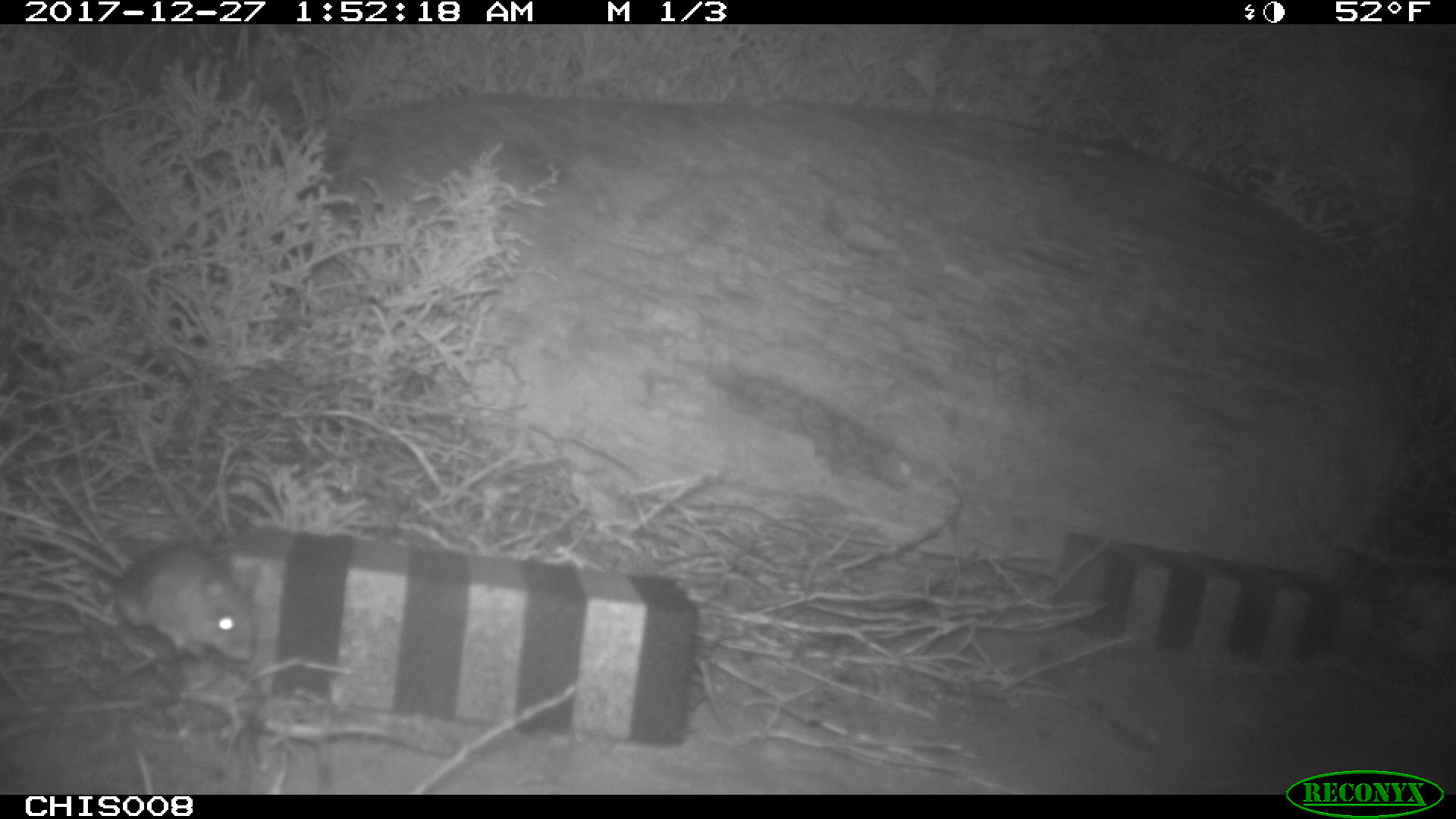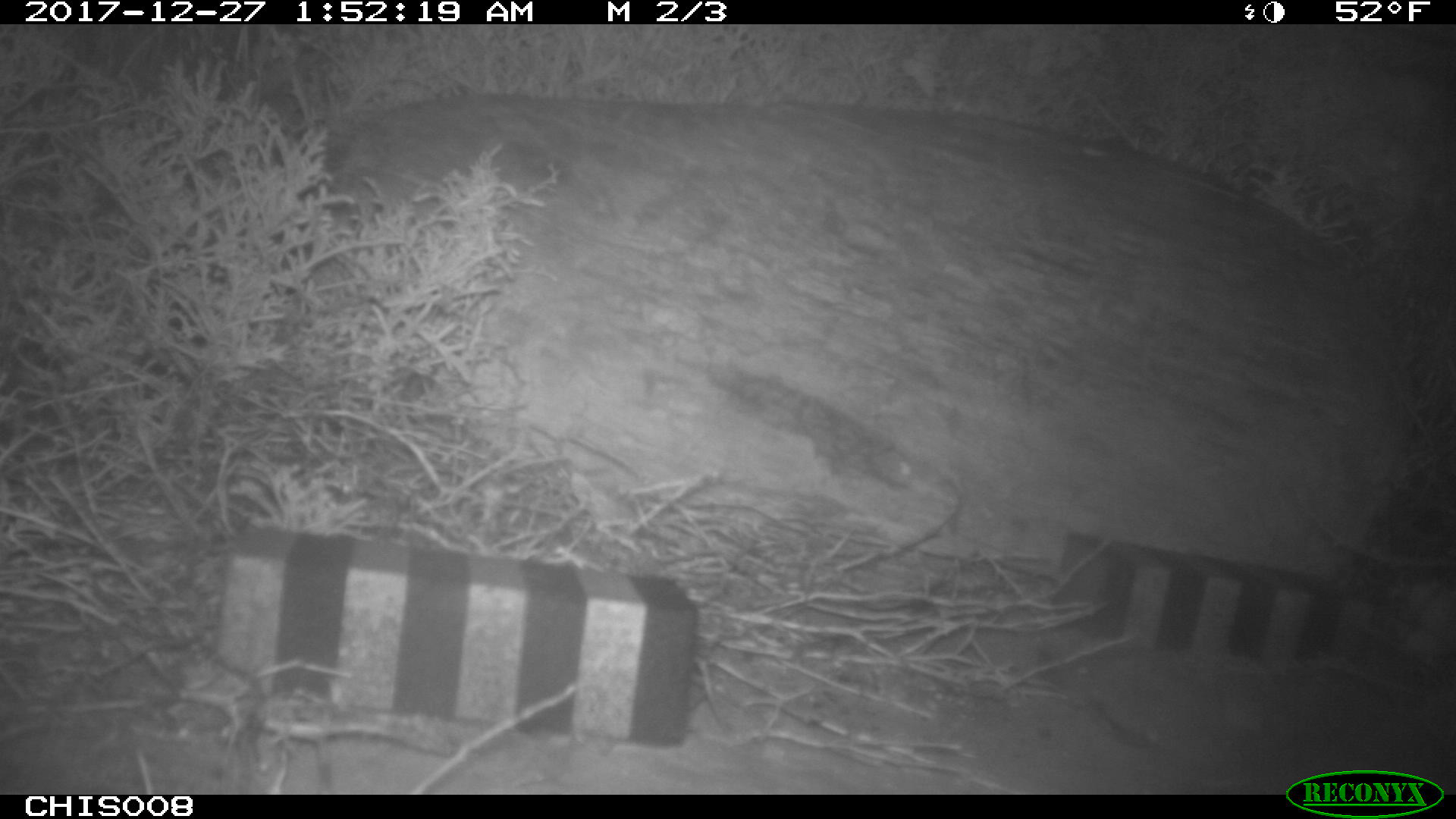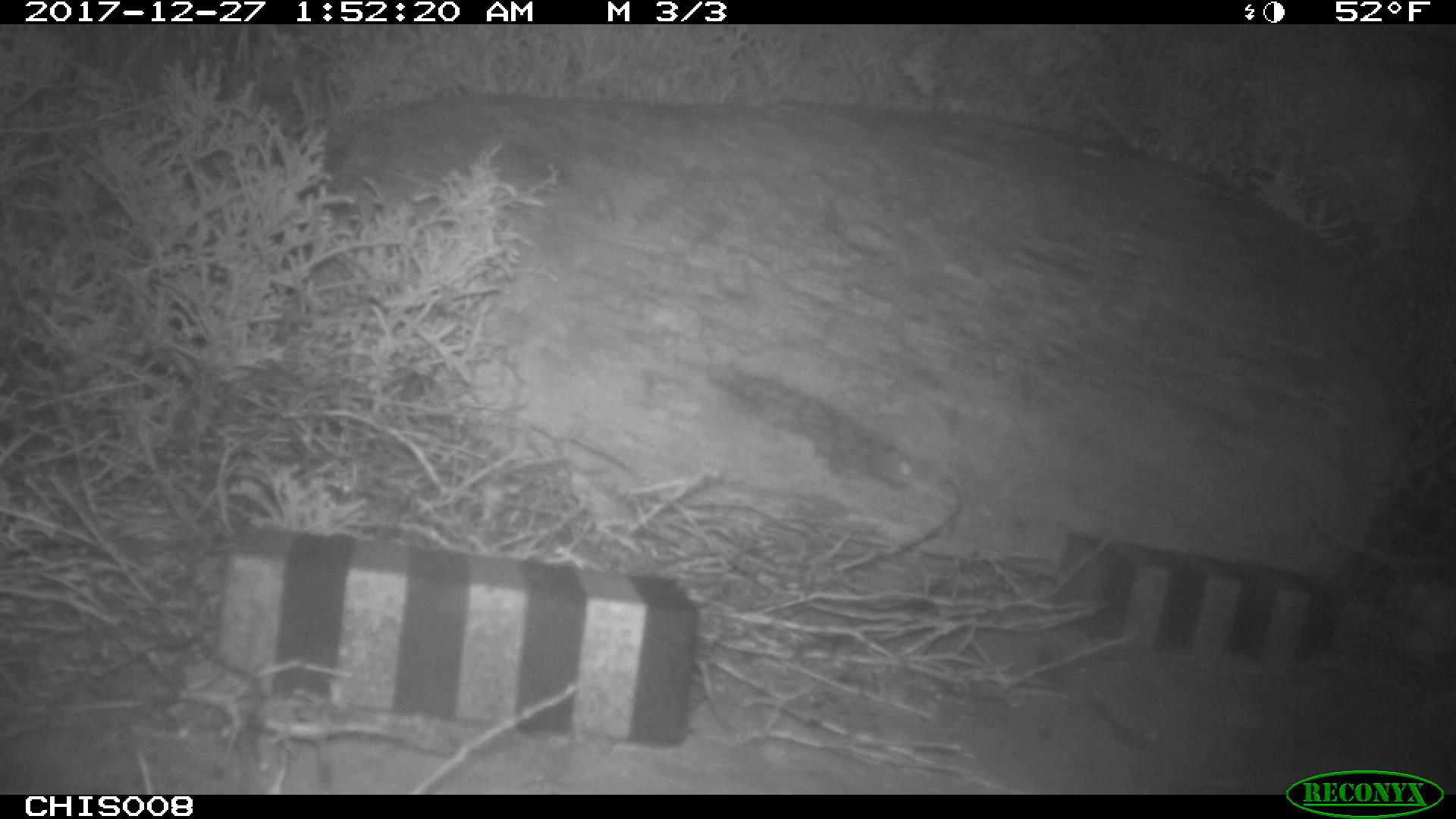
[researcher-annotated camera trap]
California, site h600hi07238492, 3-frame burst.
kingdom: Animalia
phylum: Chordata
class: Mammalia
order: Rodentia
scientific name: Rodentia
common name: rodent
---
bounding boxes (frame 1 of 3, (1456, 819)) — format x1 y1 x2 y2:
rodent: 111 540 254 663